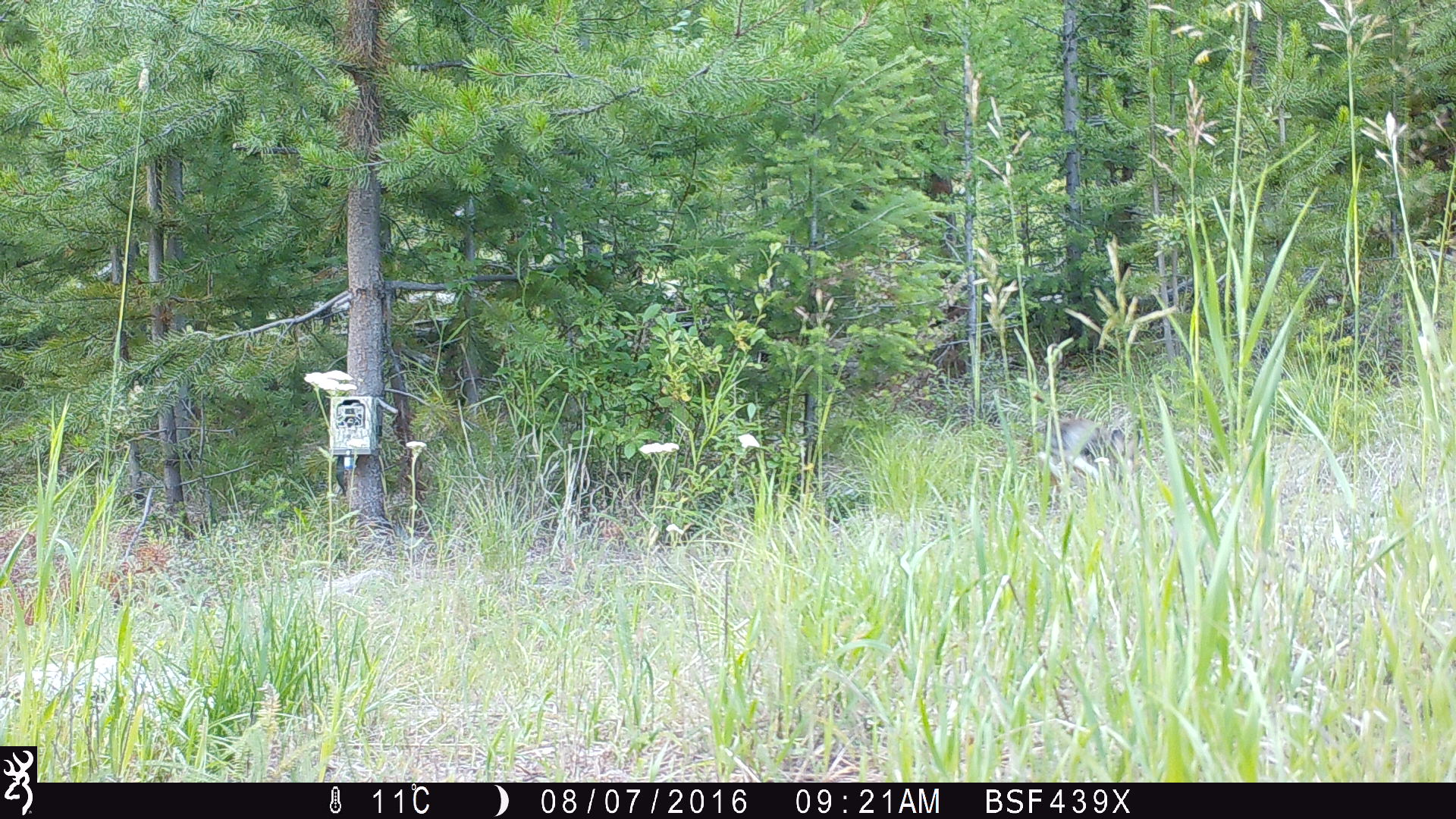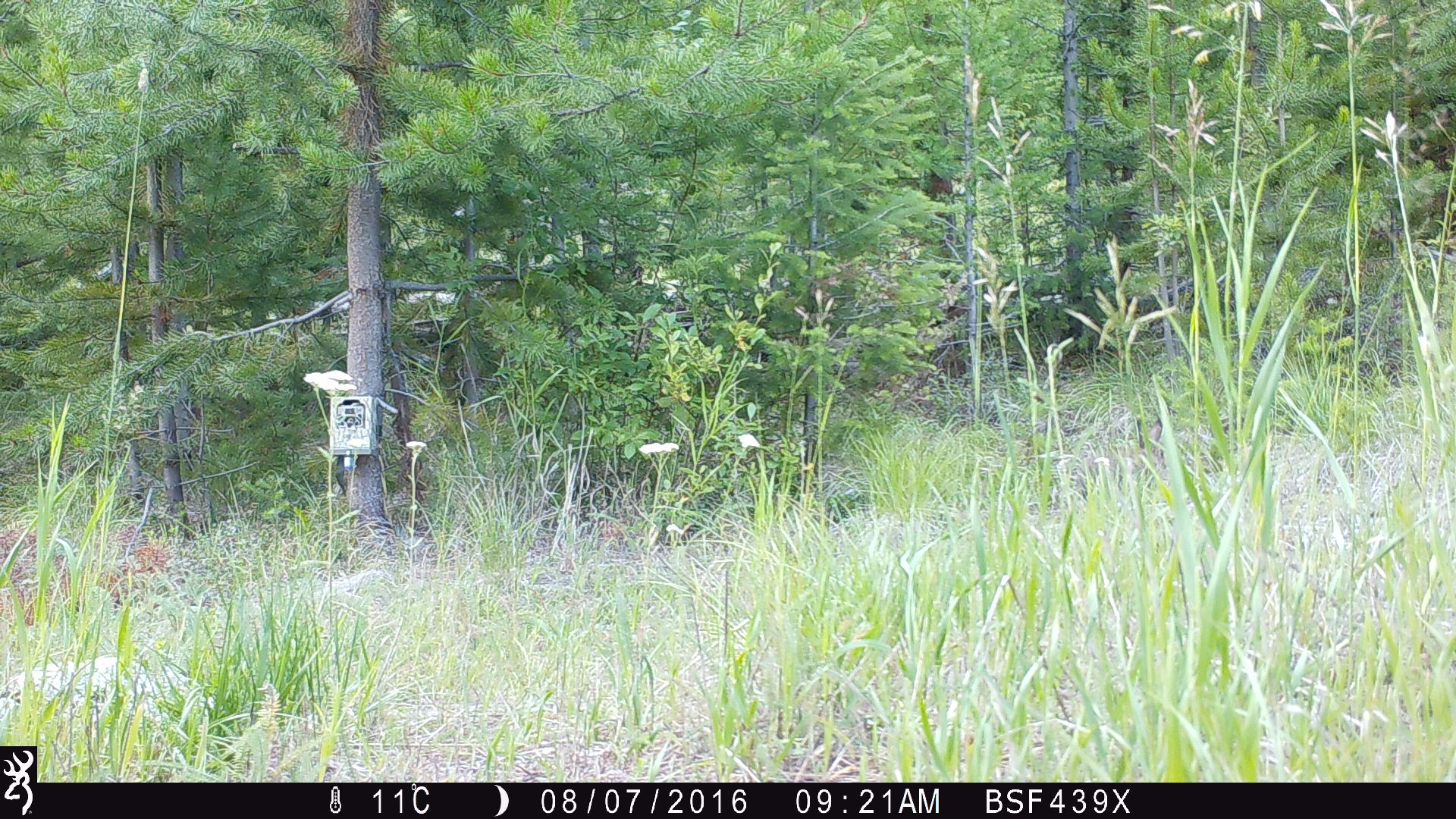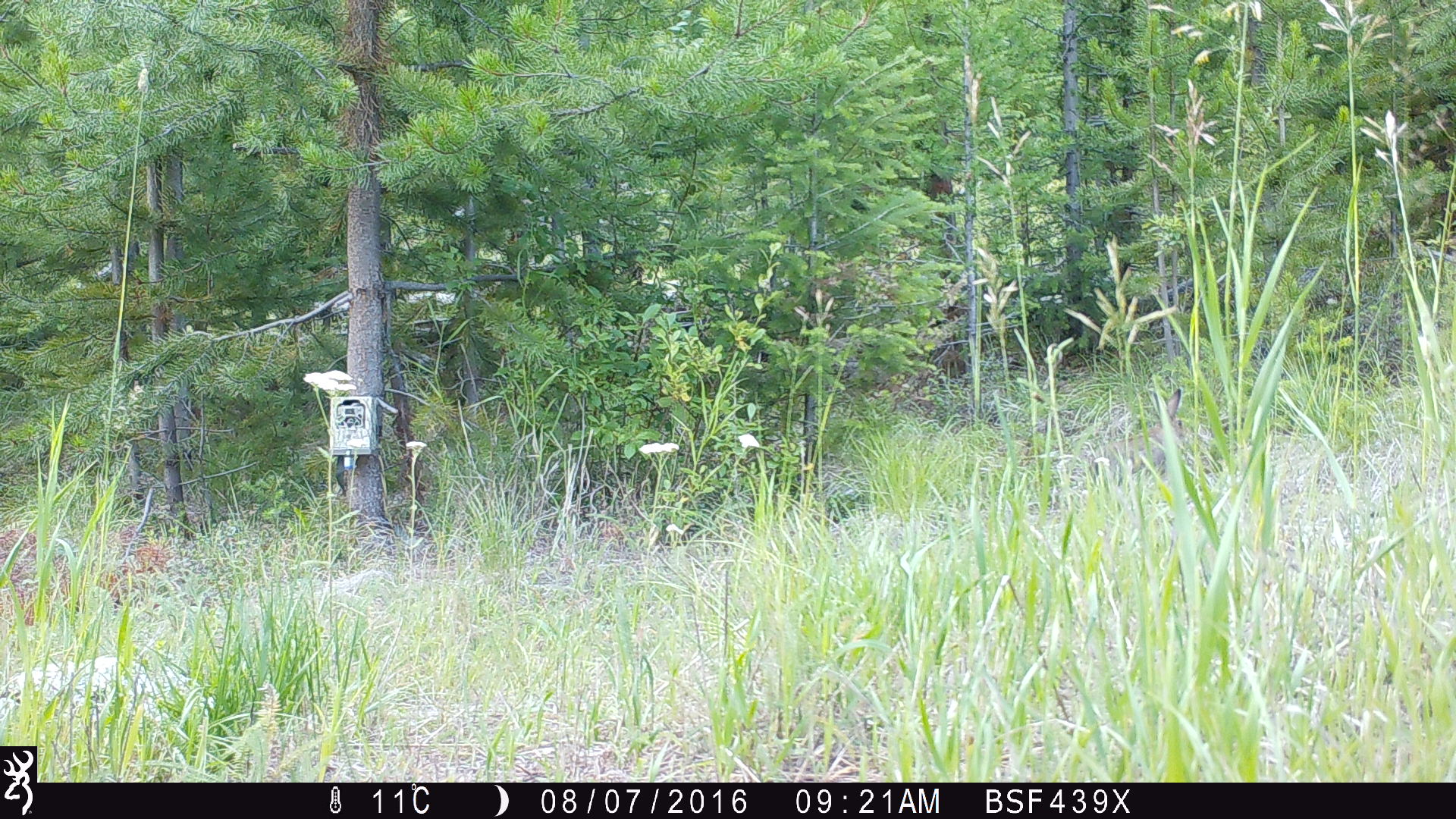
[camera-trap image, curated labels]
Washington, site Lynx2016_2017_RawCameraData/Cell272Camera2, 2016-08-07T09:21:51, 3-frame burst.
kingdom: Animalia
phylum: Chordata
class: Mammalia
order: Lagomorpha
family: Leporidae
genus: Lepus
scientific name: Lepus americanus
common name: snowshoe hare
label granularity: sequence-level